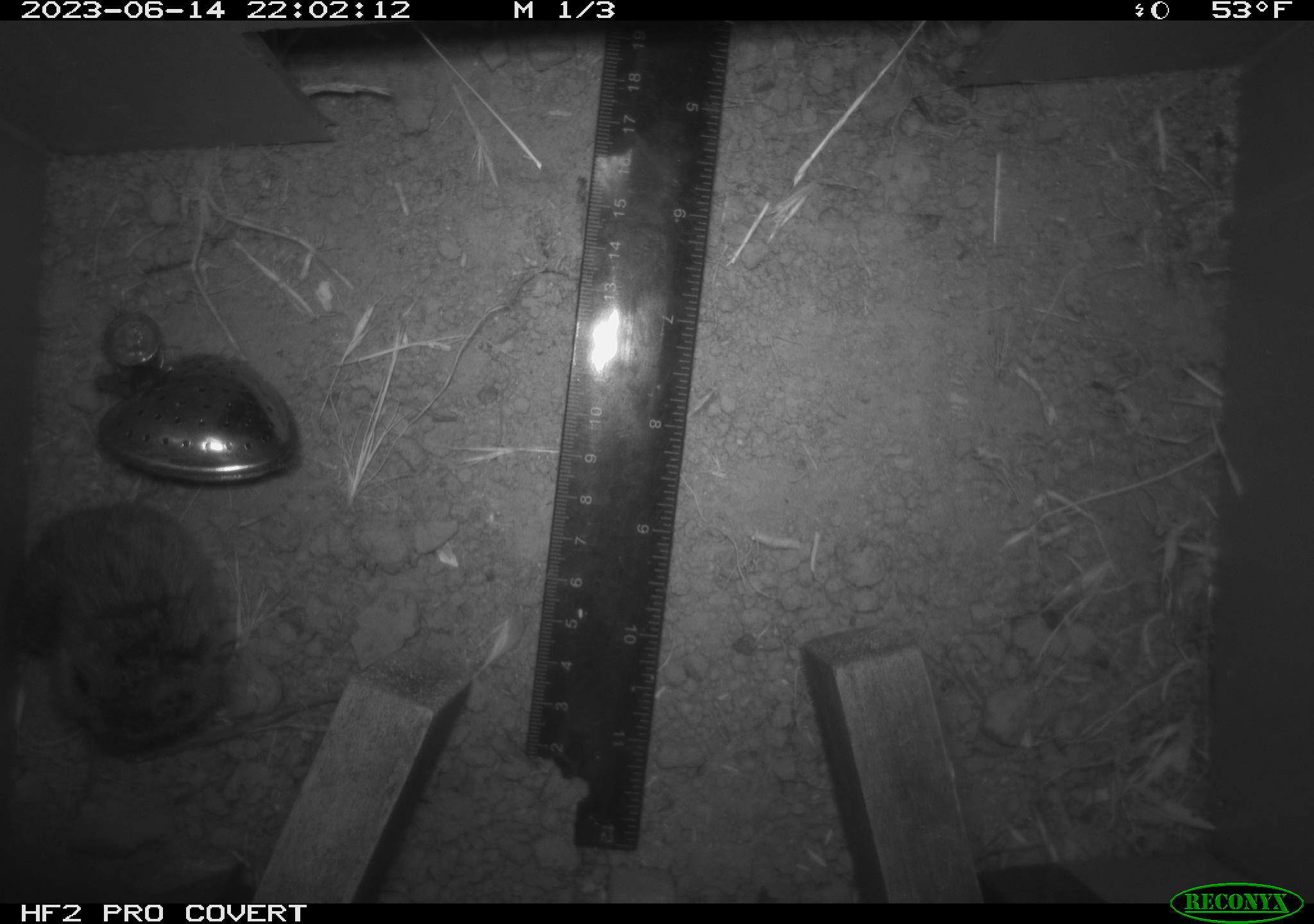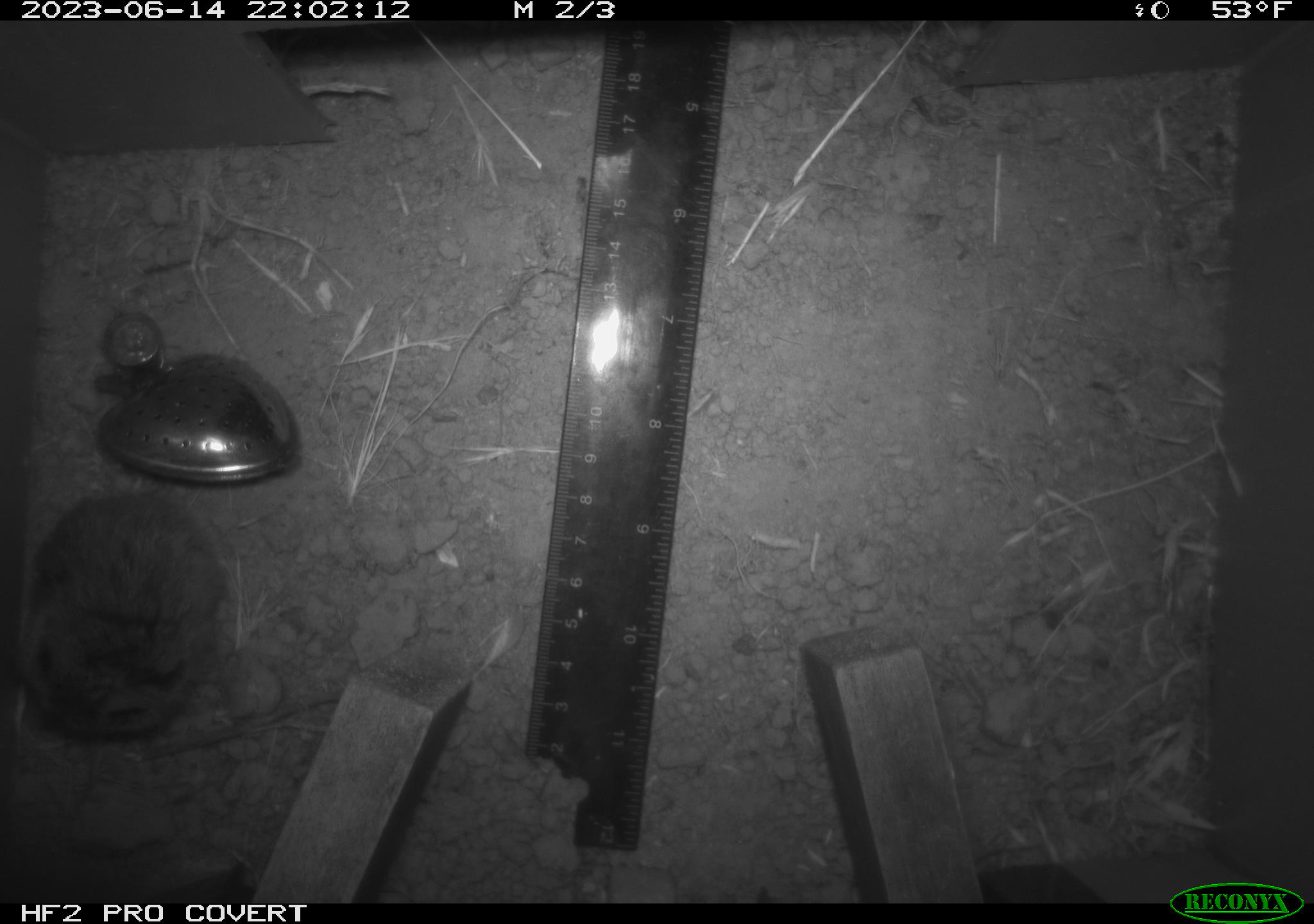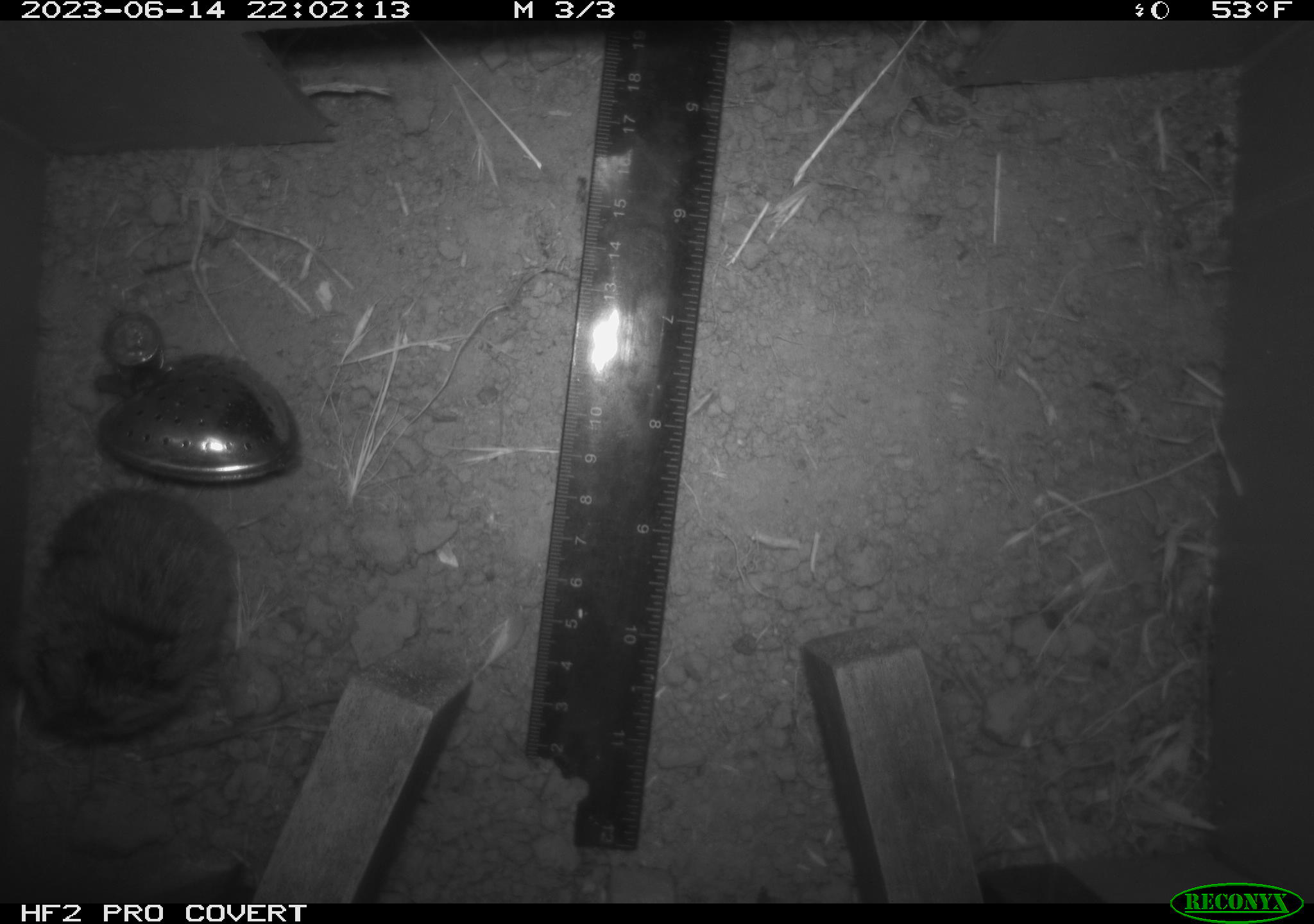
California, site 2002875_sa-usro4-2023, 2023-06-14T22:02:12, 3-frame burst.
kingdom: Animalia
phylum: Chordata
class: Mammalia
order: Rodentia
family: Cricetidae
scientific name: Arvicolinae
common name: voles, lemmings, and muskrats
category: arvicolinae subfamily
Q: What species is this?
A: Arvicolinae subfamily (voles, lemmings, and muskrats) (Arvicolinae).